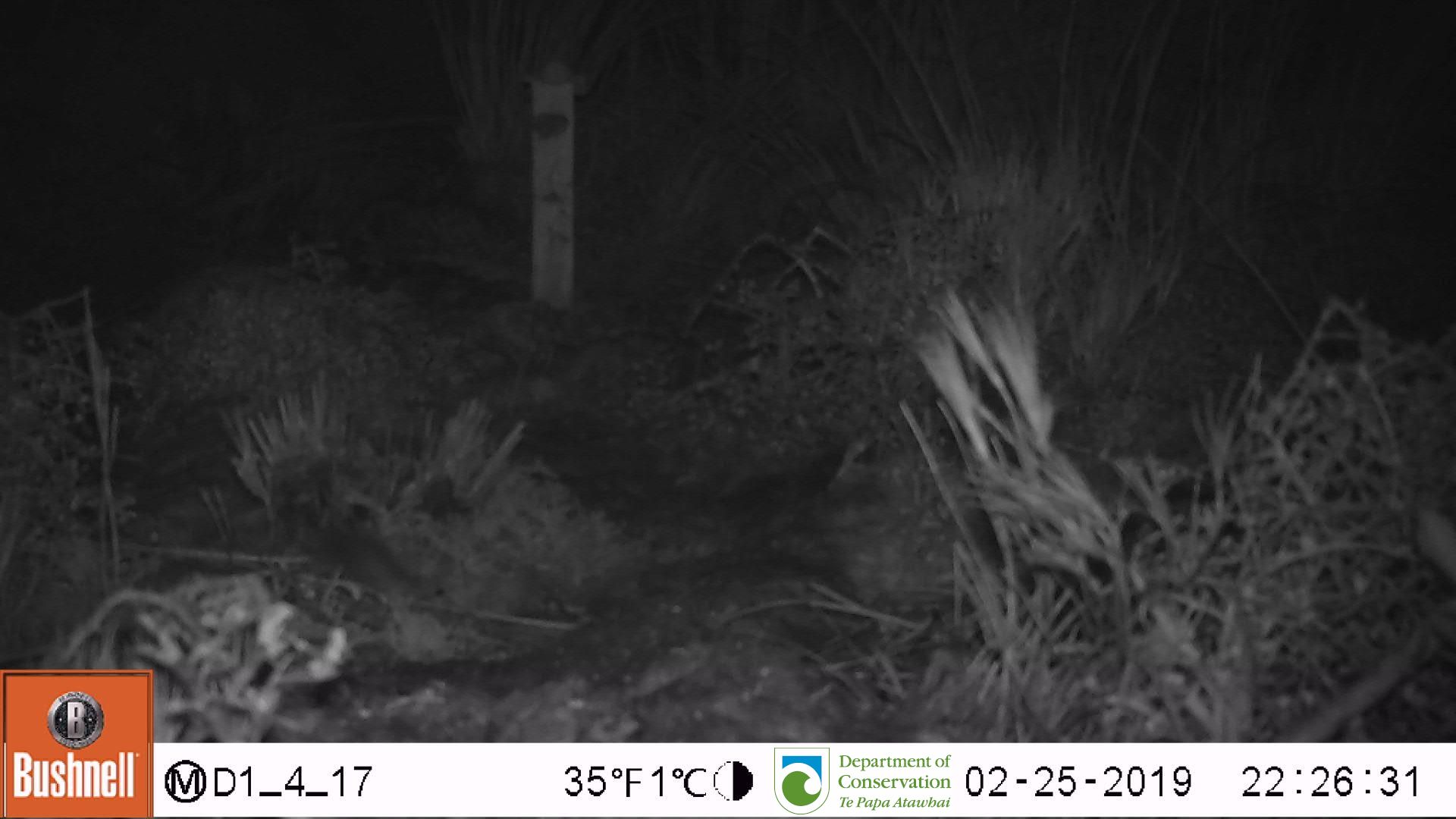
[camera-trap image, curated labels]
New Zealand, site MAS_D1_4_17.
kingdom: Animalia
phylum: Chordata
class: Mammalia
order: Rodentia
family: Muridae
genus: Mus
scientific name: Mus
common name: mouse